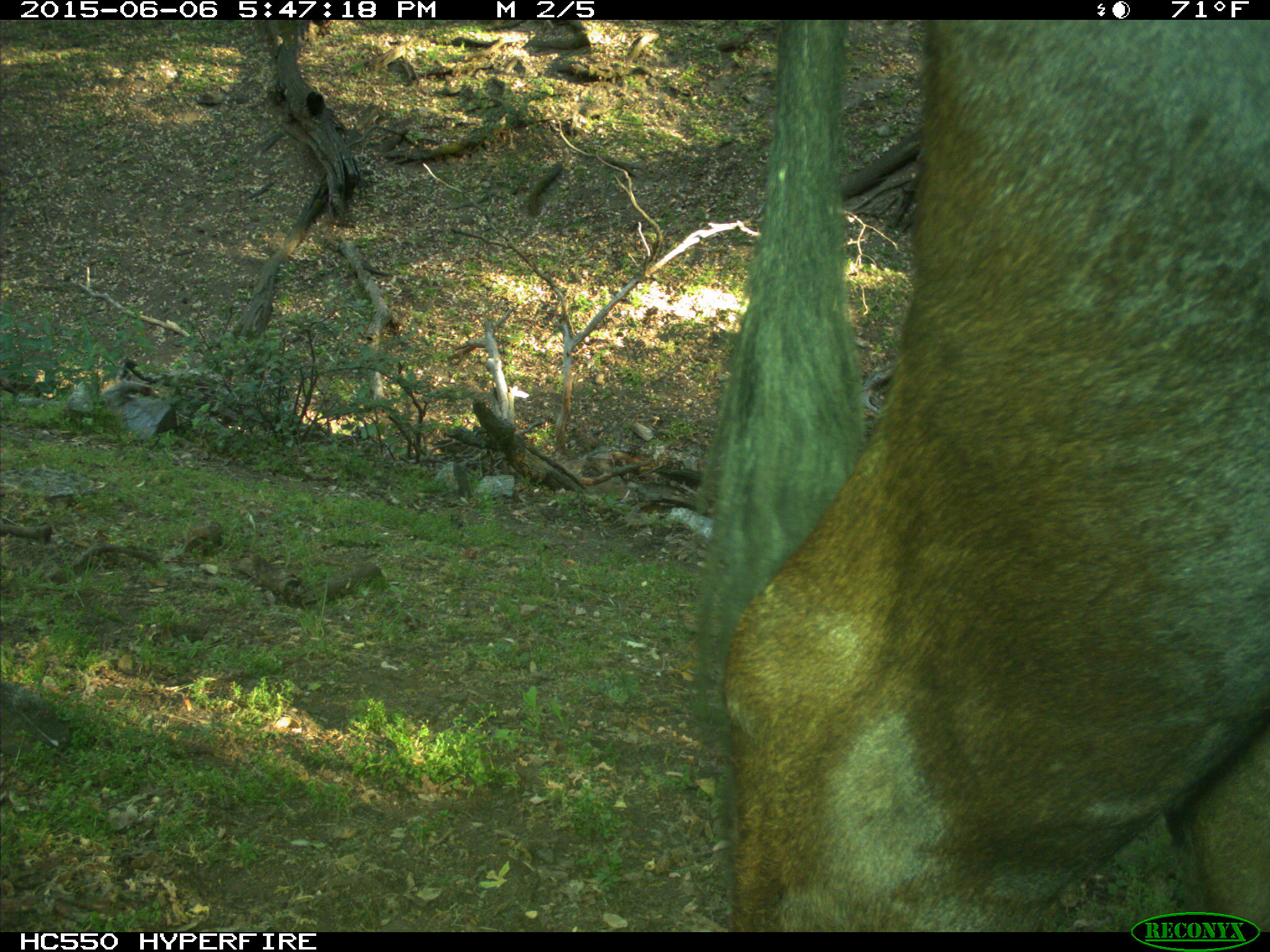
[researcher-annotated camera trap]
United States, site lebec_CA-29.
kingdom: Animalia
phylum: Chordata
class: Mammalia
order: Artiodactyla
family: Bovidae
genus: Bos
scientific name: Bos taurus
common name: domestic cow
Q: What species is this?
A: Bos taurus (domestic cow).